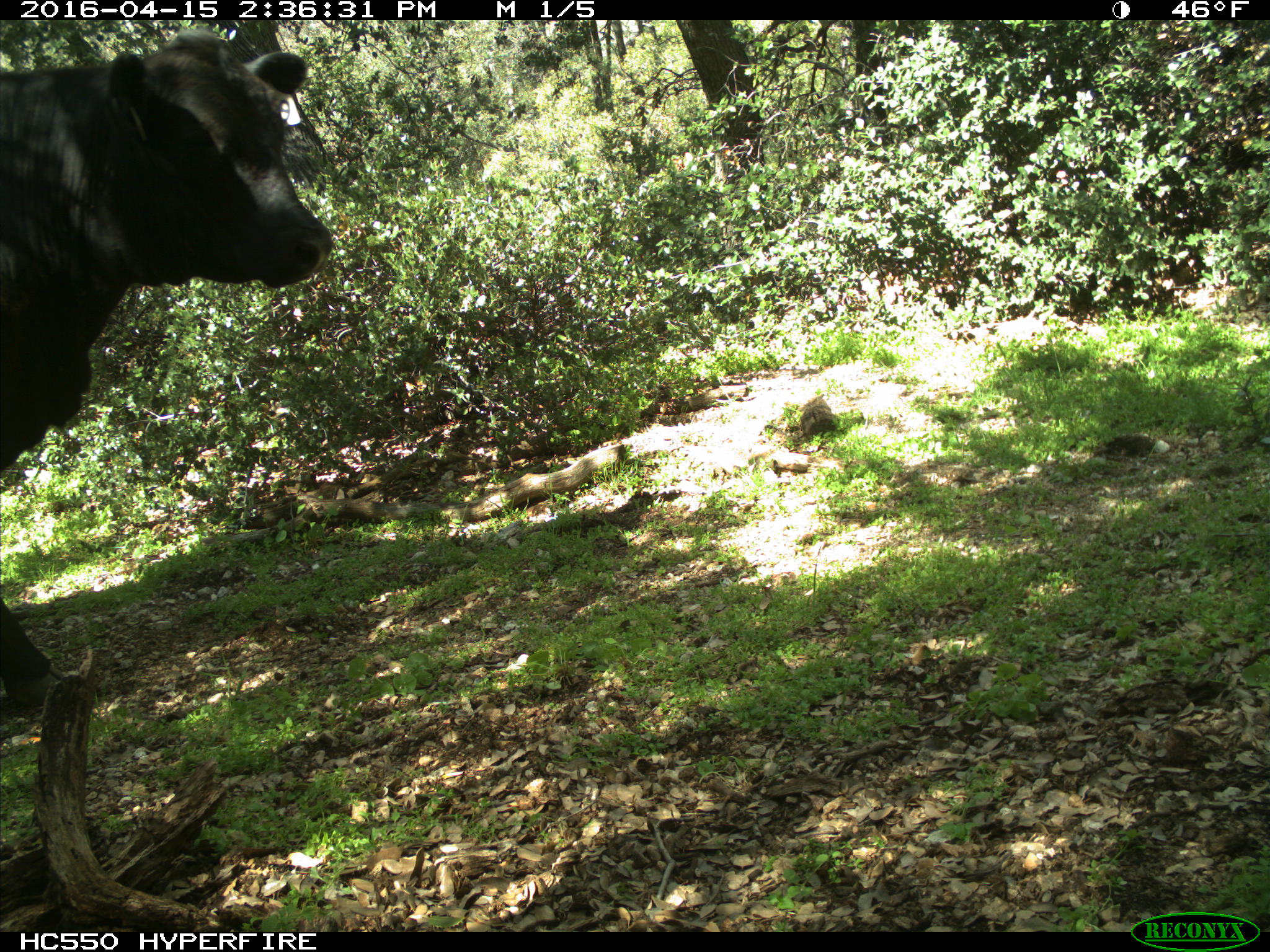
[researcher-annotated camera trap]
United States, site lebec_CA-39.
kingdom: Animalia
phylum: Chordata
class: Mammalia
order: Artiodactyla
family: Bovidae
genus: Bos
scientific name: Bos taurus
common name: domestic cow